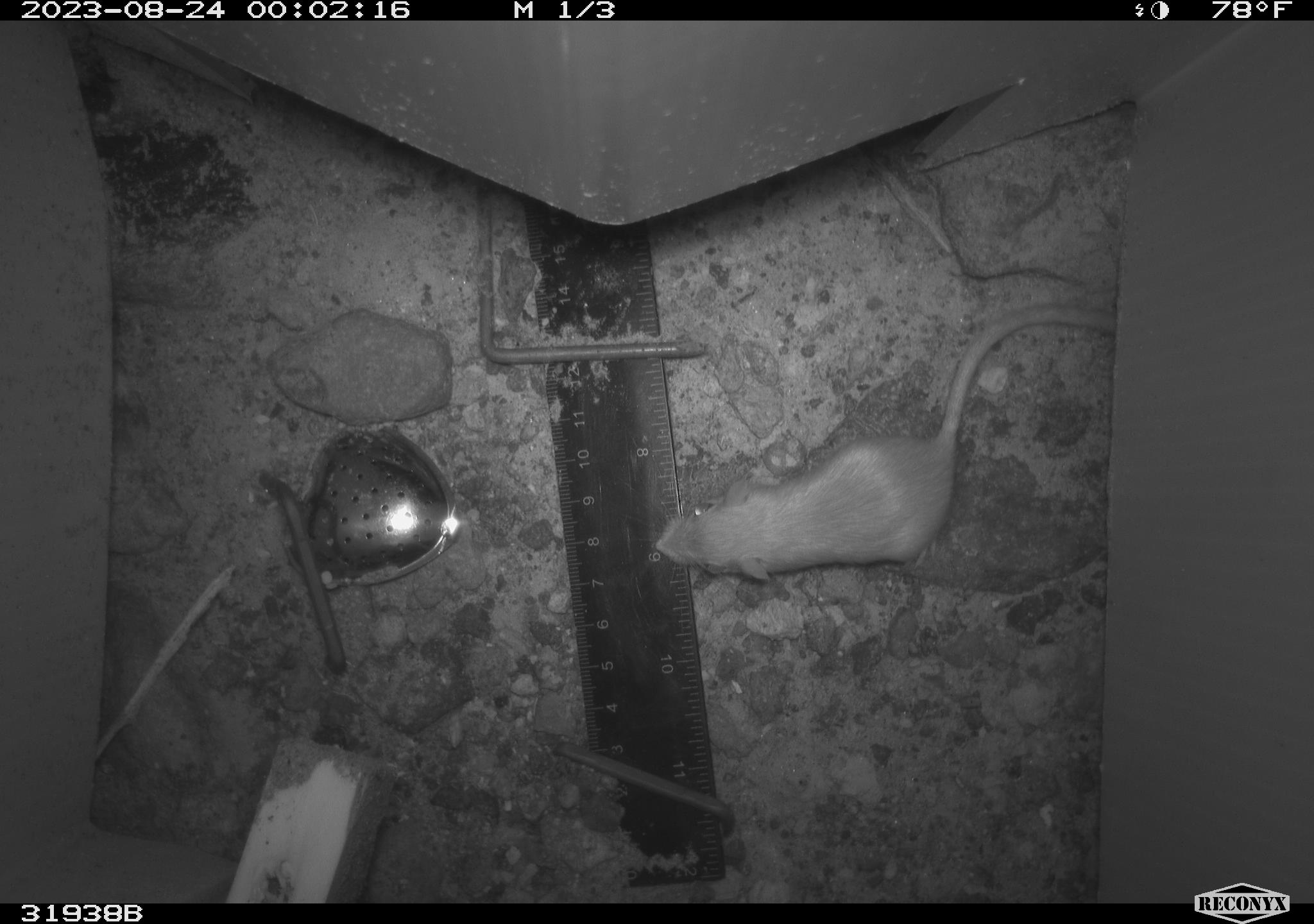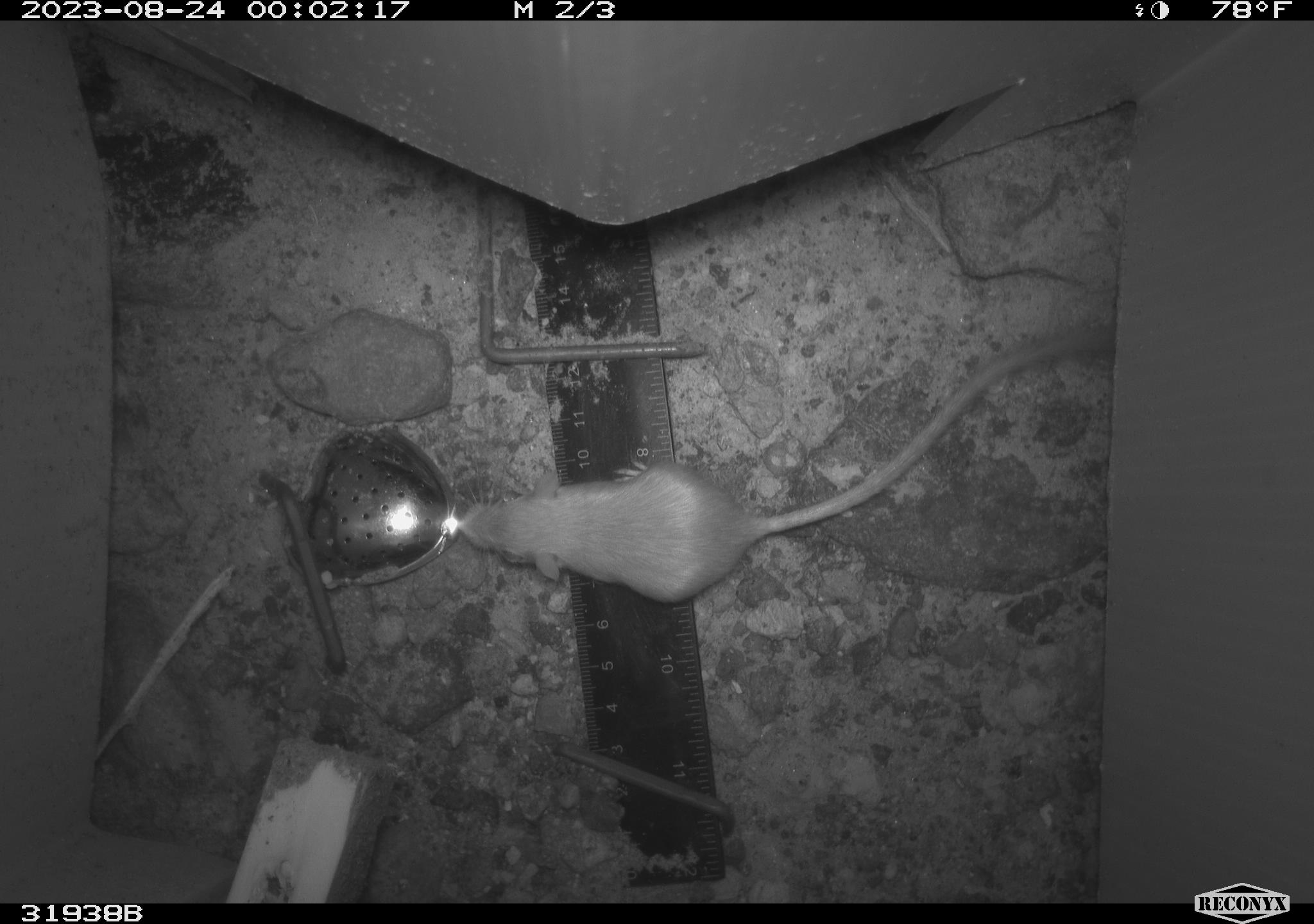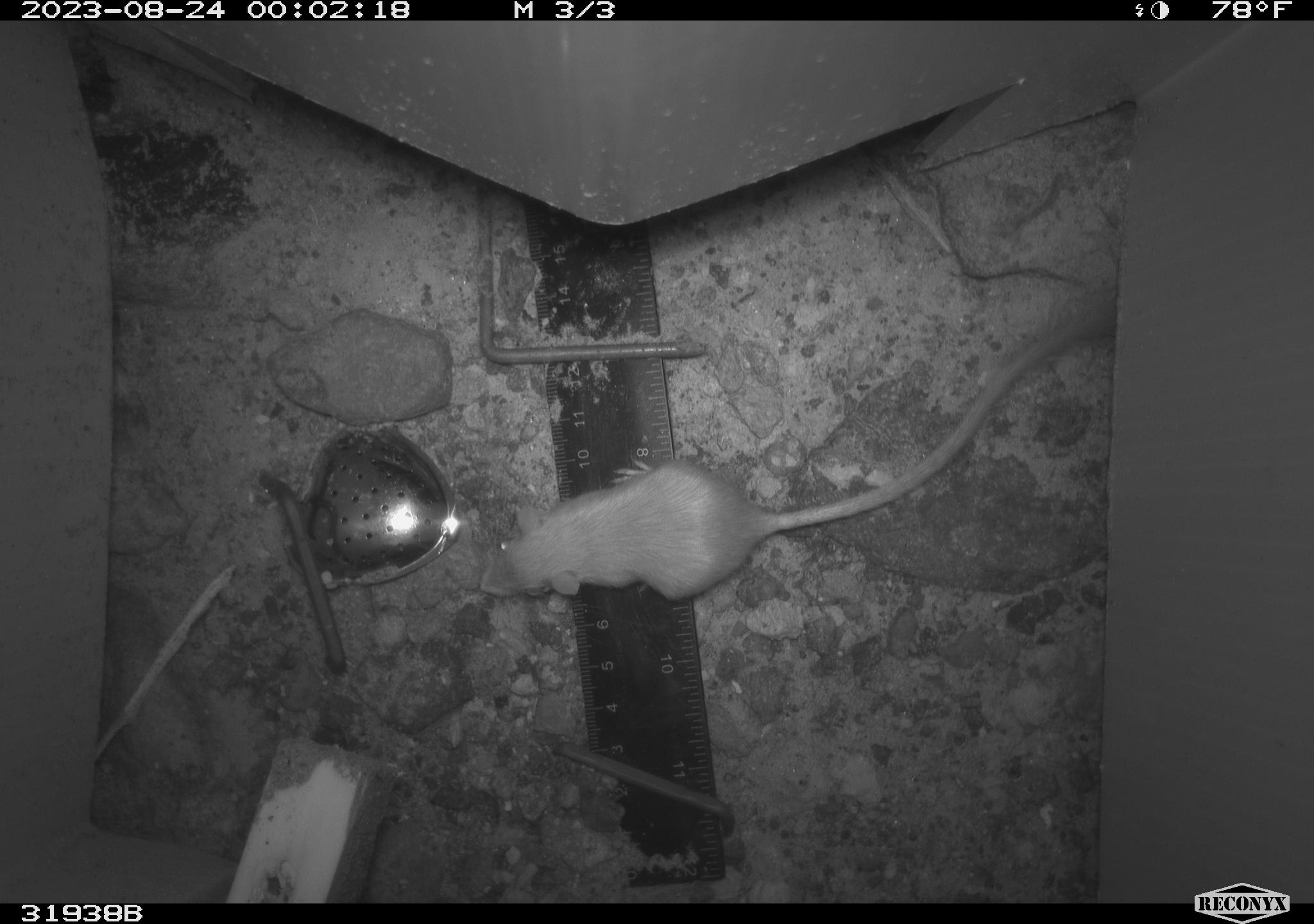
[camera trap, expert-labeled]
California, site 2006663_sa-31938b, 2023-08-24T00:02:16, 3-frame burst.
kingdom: Animalia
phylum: Chordata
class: Mammalia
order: Rodentia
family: Heteromyidae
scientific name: Heteromyidae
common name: kangaroo rats and pocket mice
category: heteromyidae family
Heteromyidae family (kangaroo rats and pocket mice) (Heteromyidae).